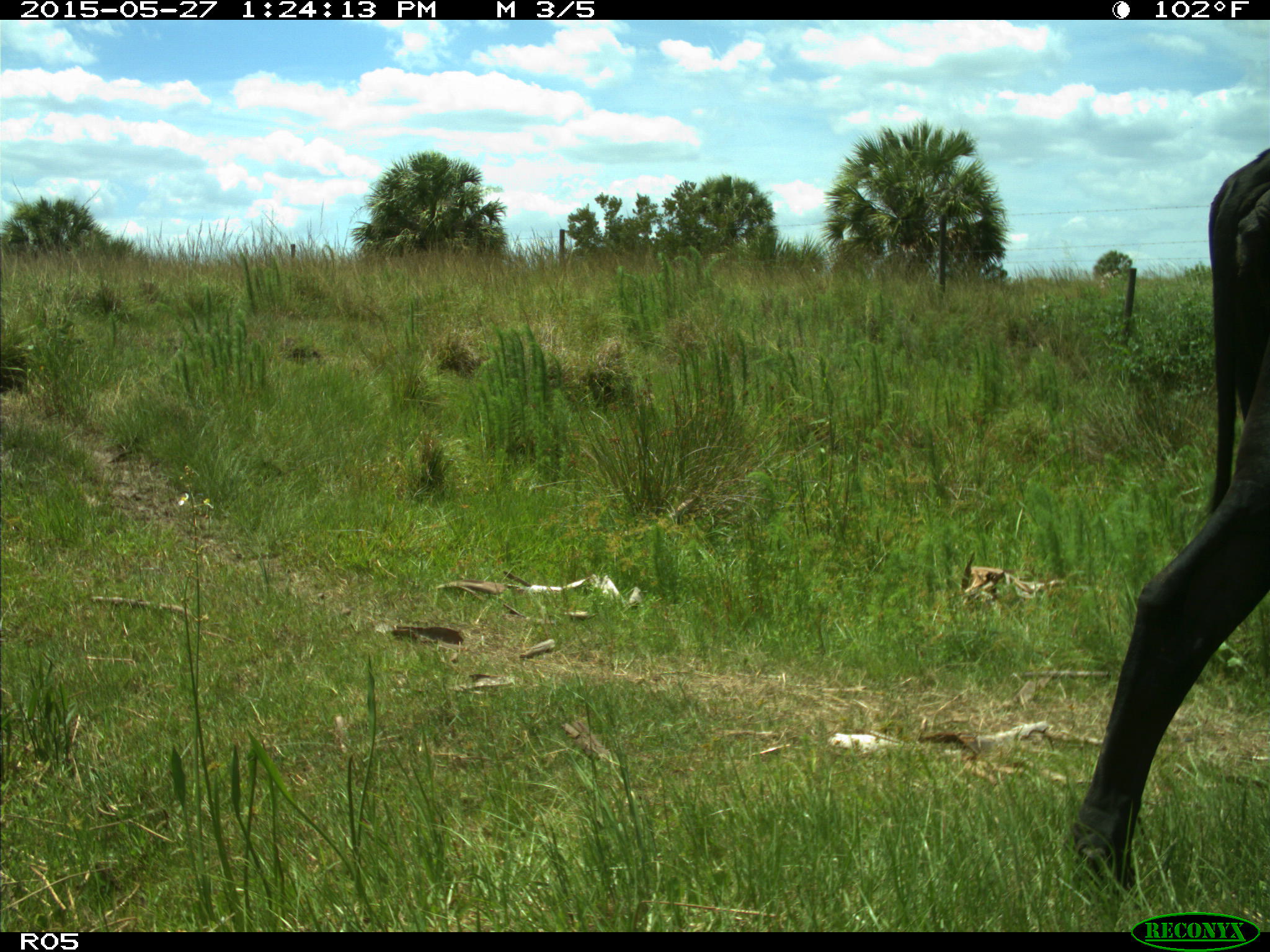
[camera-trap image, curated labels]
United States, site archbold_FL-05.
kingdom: Animalia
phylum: Chordata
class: Mammalia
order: Artiodactyla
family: Bovidae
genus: Bos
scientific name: Bos taurus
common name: domestic cow